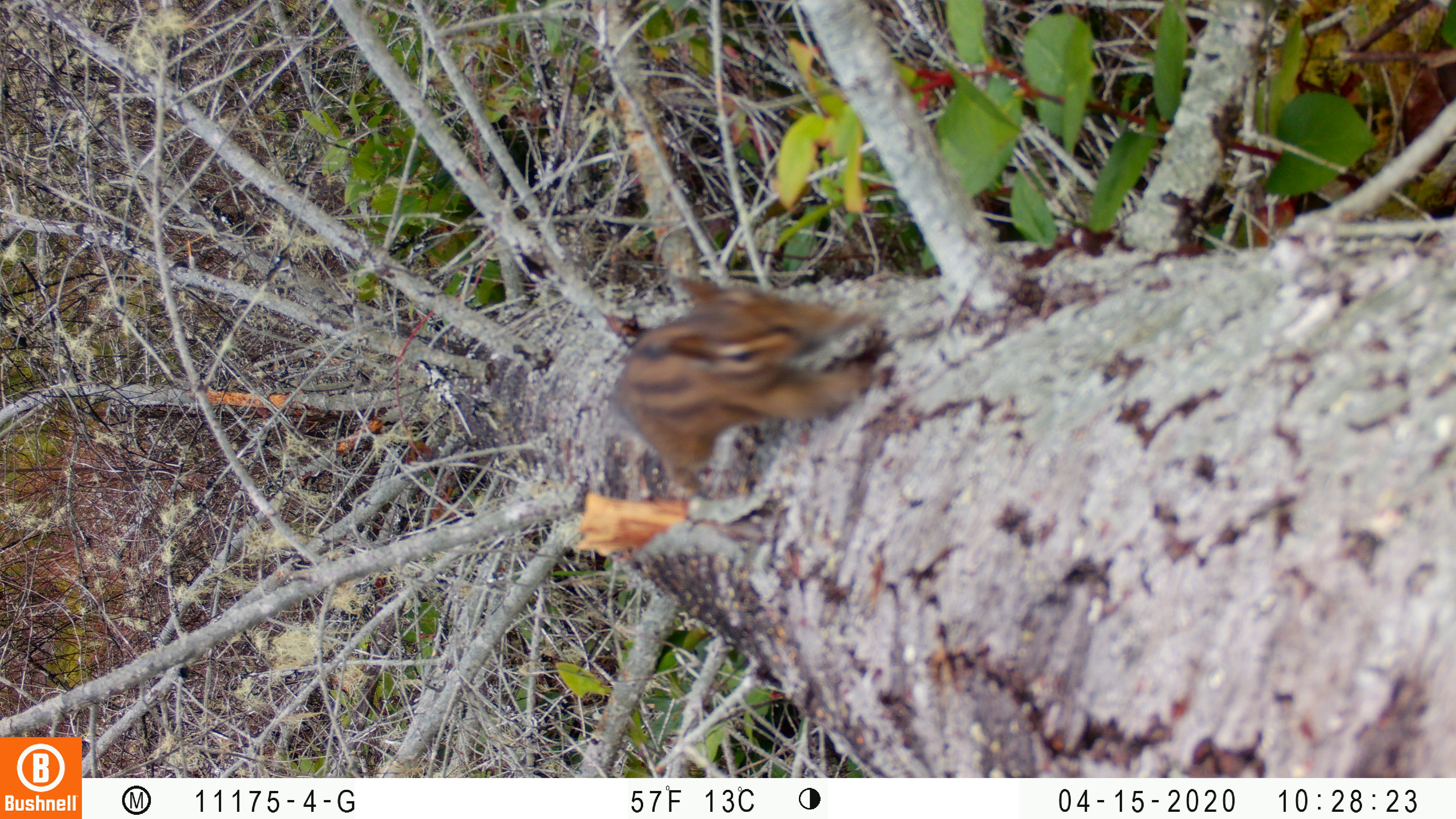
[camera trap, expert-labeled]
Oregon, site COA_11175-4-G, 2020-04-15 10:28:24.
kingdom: Animalia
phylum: Chordata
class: Mammalia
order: Rodentia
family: Sciuridae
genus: Neotamias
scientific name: Neotamias townsendii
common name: townsend's chipmunk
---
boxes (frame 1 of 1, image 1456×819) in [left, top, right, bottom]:
townsend's chipmunk: [603, 258, 901, 503]